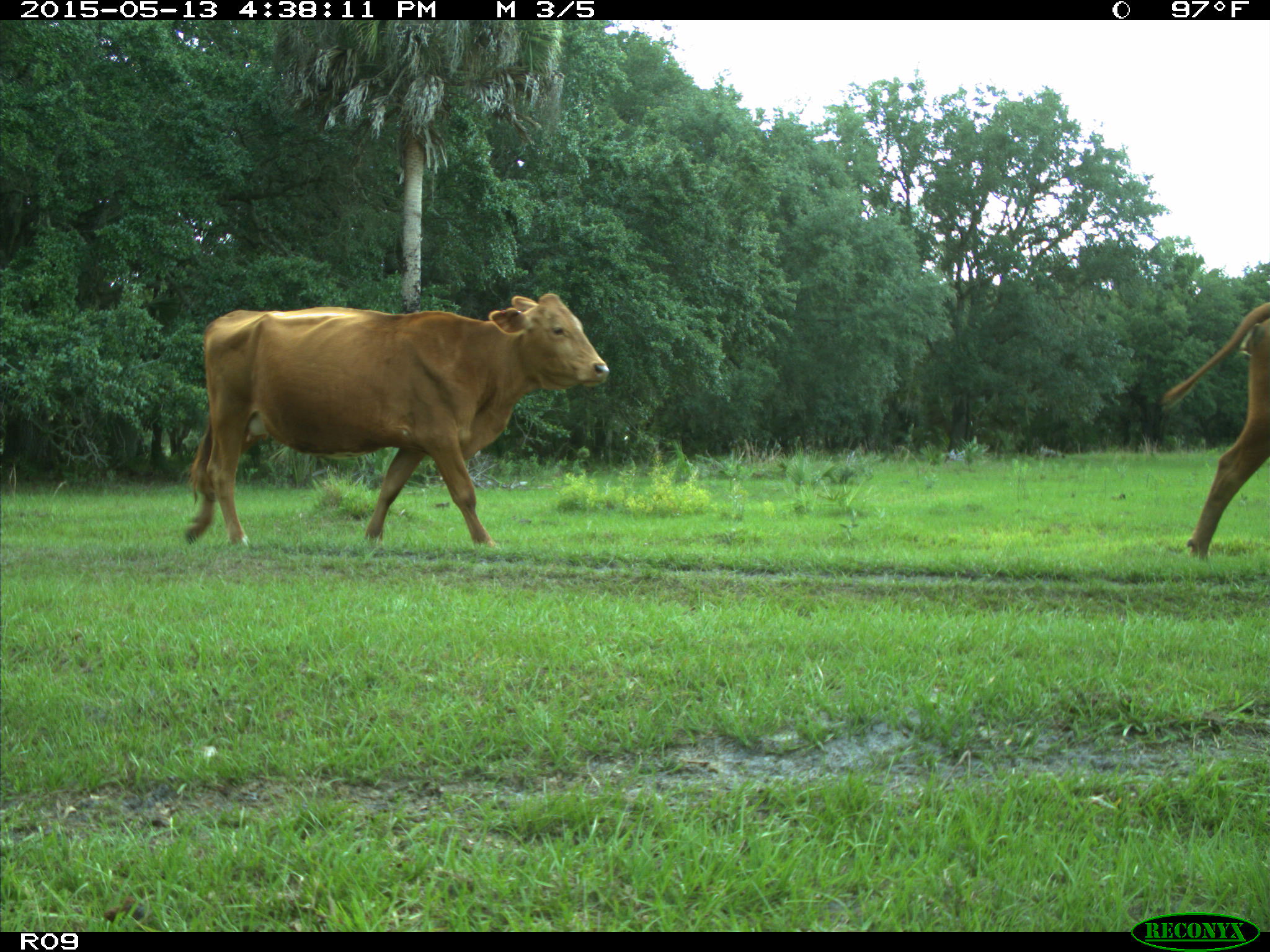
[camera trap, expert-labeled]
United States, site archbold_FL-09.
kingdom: Animalia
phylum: Chordata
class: Mammalia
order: Artiodactyla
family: Bovidae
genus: Bos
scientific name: Bos taurus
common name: domestic cow